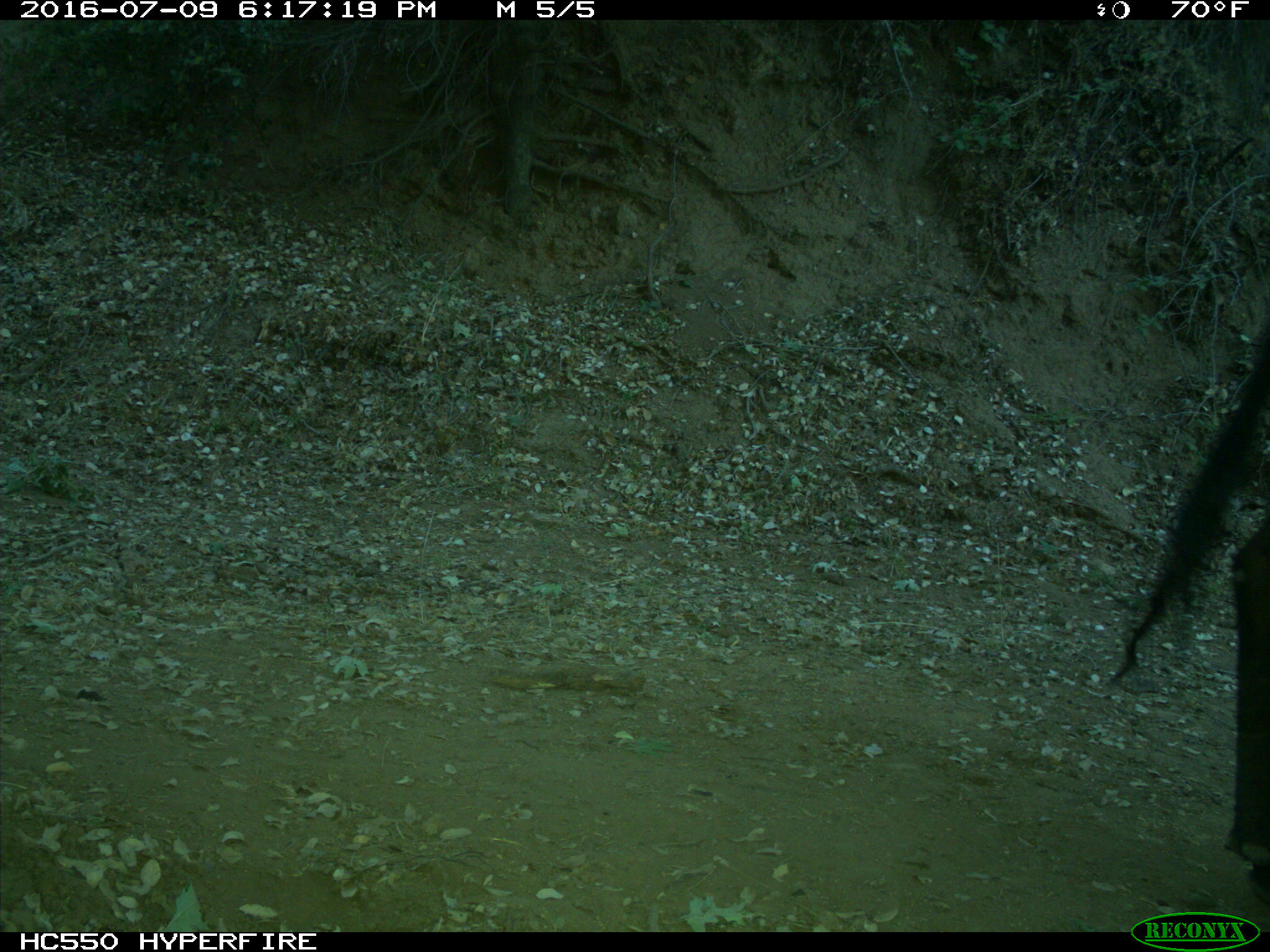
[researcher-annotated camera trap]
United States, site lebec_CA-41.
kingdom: Animalia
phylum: Chordata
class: Mammalia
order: Artiodactyla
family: Bovidae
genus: Bos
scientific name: Bos taurus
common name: domestic cow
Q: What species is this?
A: Bos taurus (domestic cow).